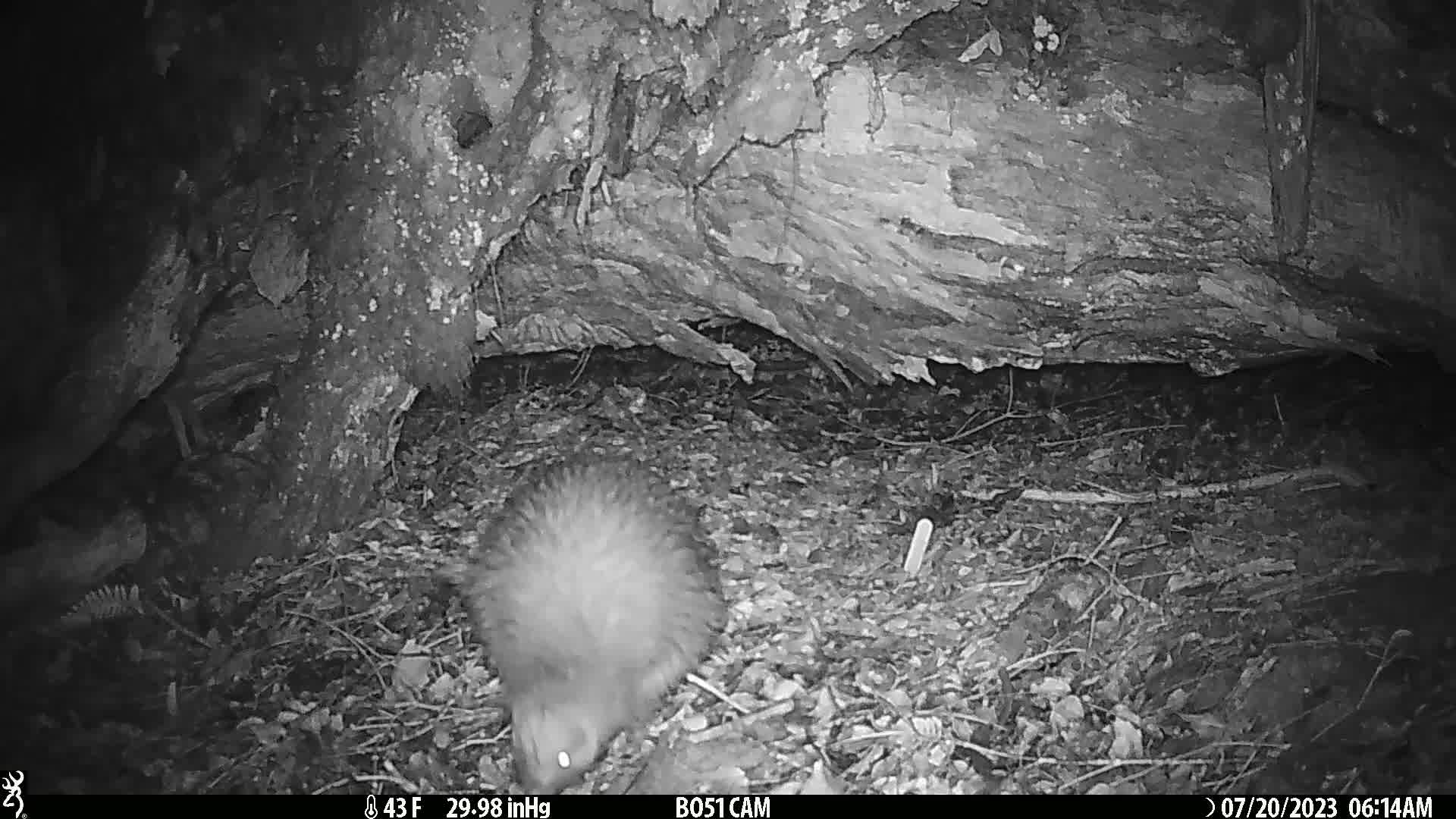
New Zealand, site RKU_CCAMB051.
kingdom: Animalia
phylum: Chordata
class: Aves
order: Apterygiformes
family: Apterygidae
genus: Apteryx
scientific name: Apteryx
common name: kiwi